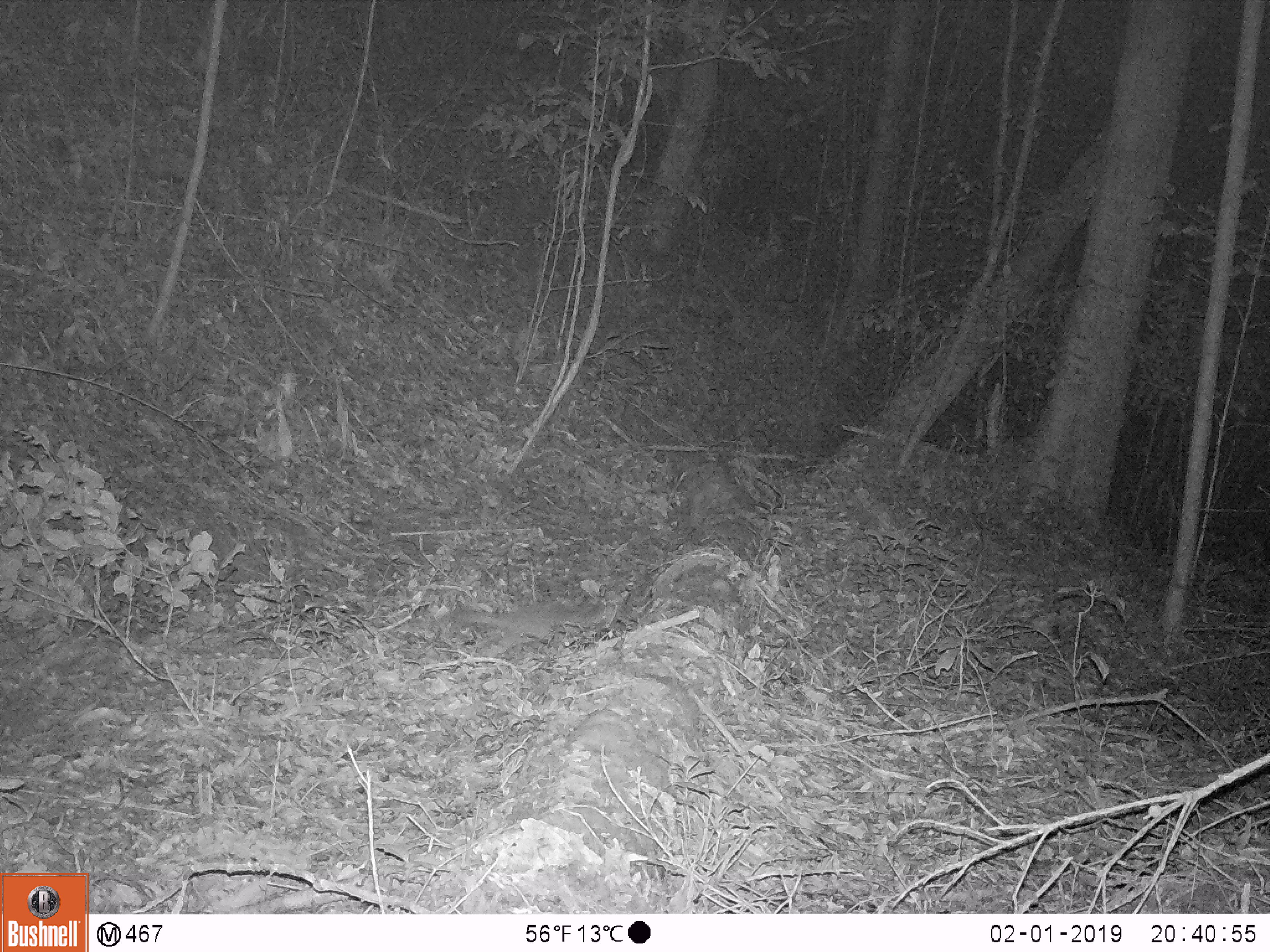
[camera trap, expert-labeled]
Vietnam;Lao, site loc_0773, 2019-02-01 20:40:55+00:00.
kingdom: Animalia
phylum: Chordata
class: Mammalia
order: Carnivora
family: Mustelidae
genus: Melogale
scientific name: Melogale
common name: ferret badger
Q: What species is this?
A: Ferret badger (Melogale).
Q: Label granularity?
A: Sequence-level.